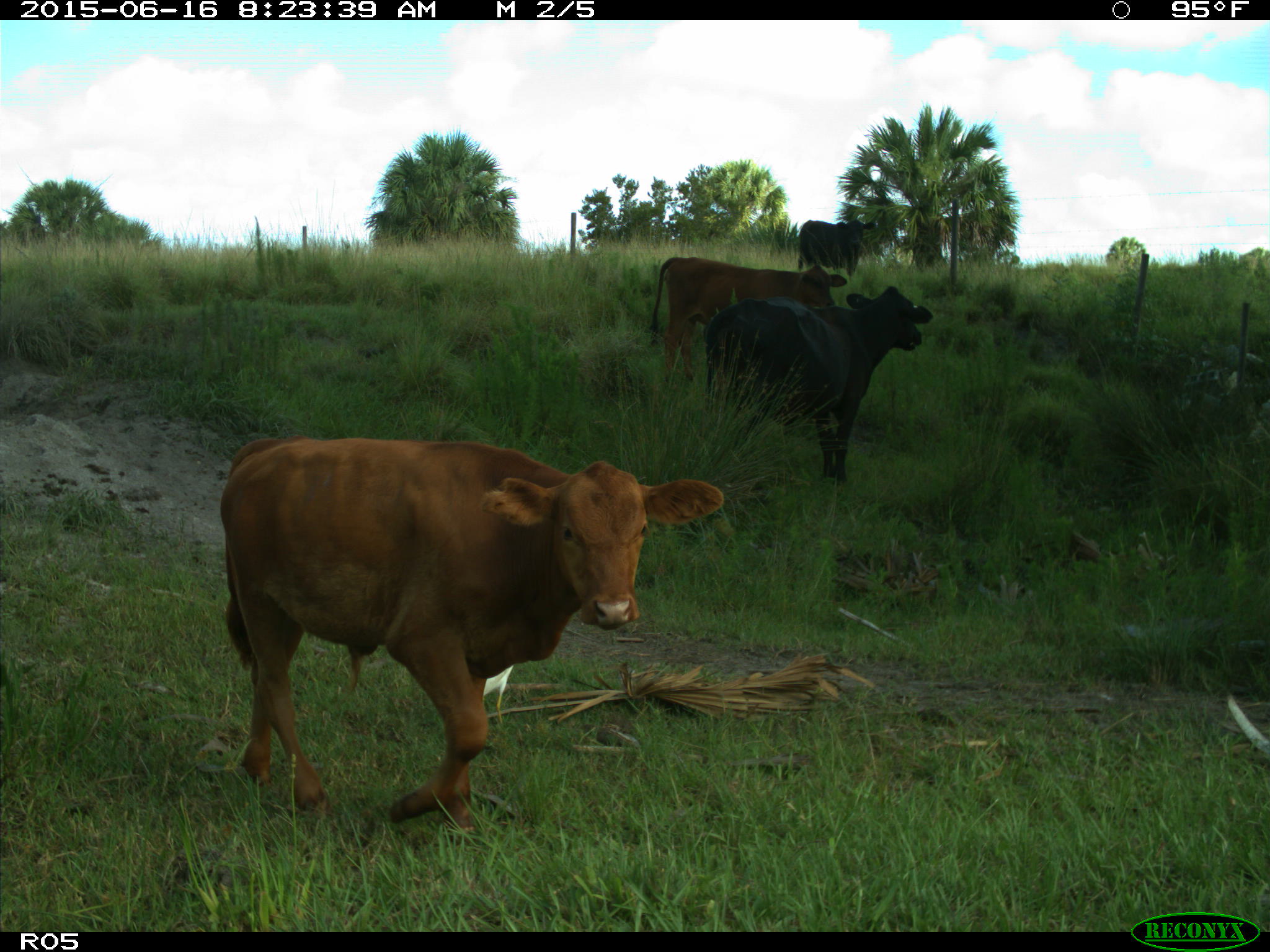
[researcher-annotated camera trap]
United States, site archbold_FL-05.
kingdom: Animalia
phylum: Chordata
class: Mammalia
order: Artiodactyla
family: Bovidae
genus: Bos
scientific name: Bos taurus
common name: domestic cow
Bos taurus (domestic cow).